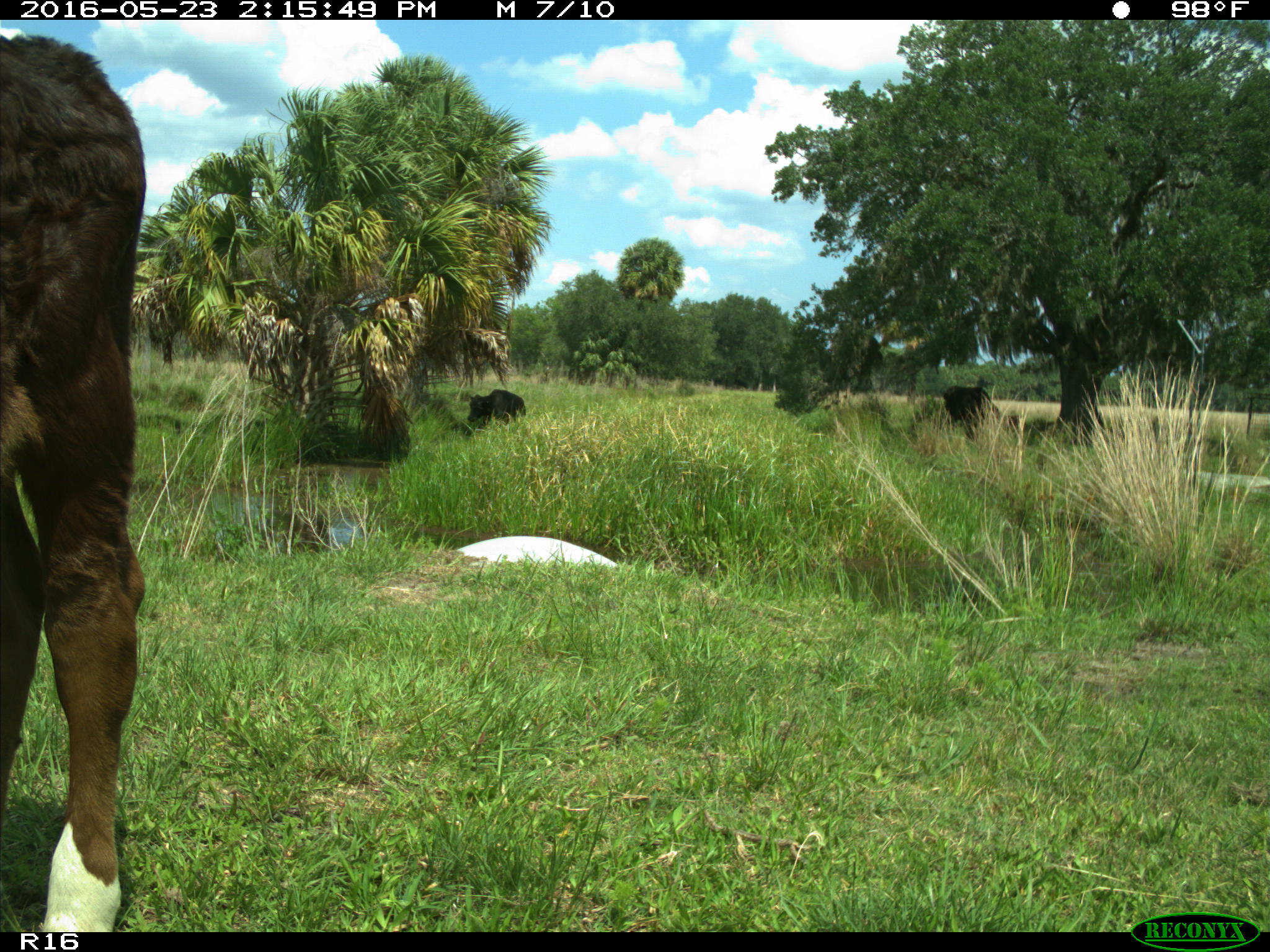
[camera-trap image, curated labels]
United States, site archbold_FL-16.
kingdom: Animalia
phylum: Chordata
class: Mammalia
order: Artiodactyla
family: Bovidae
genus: Bos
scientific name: Bos taurus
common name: domestic cow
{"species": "Bos taurus (domestic cow)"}